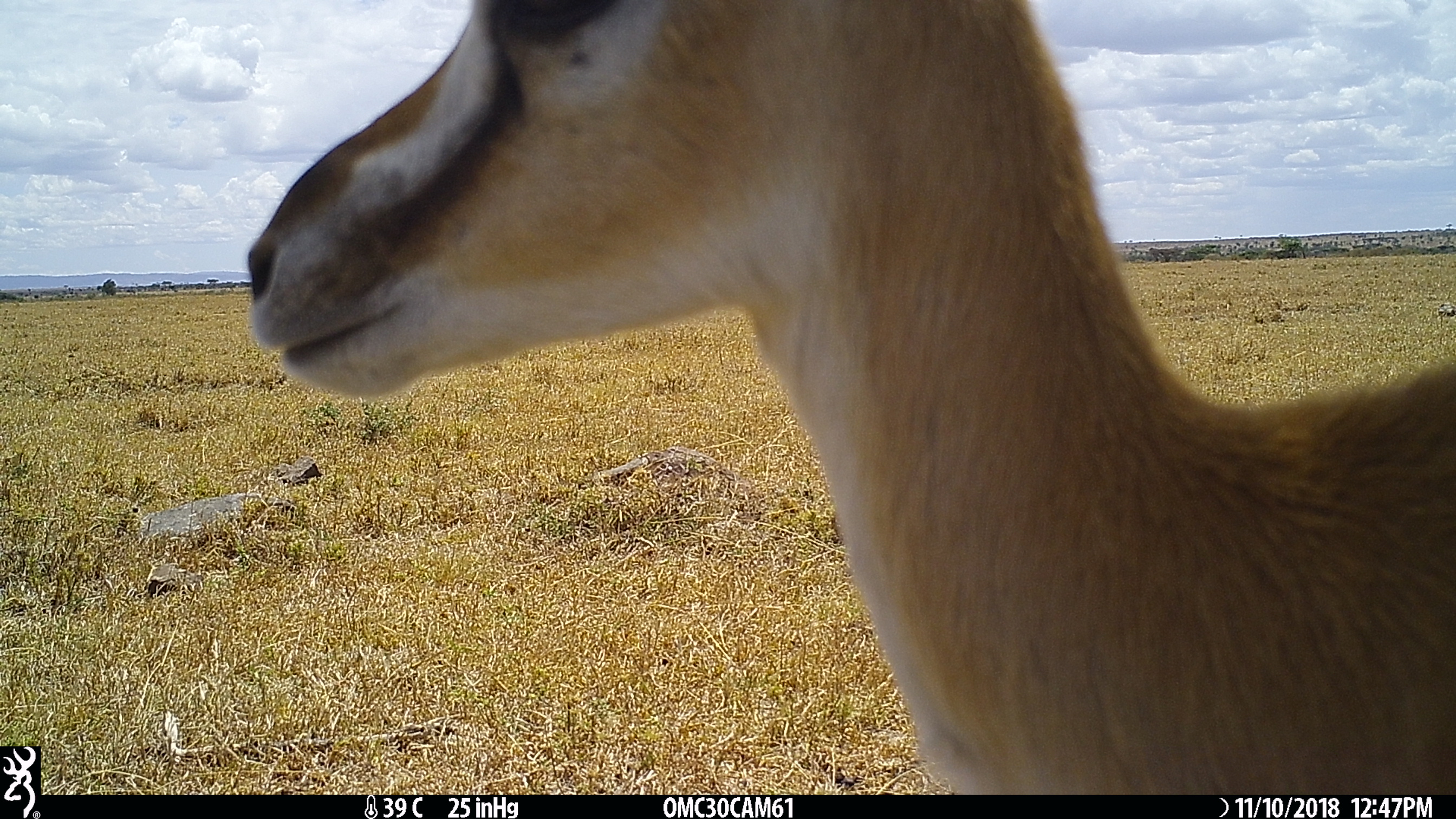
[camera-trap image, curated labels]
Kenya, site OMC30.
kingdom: Animalia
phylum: Chordata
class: Mammalia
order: Artiodactyla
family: Bovidae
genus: Eudorcas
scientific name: Eudorcas thomsonii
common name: thomon's gazelle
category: gazelle thomsons